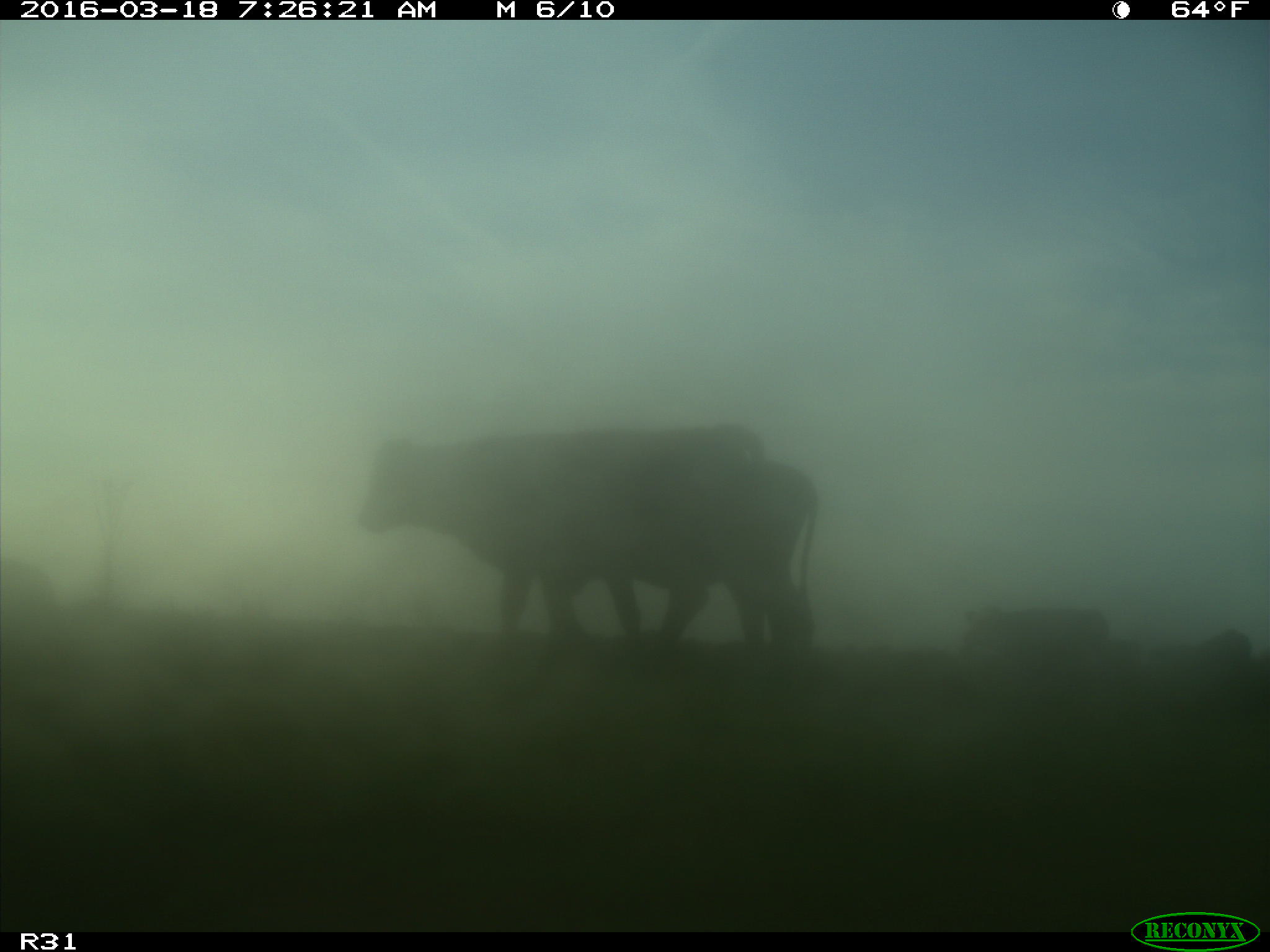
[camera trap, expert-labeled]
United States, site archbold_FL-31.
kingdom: Animalia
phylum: Chordata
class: Mammalia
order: Artiodactyla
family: Bovidae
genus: Bos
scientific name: Bos taurus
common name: domestic cow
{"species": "Bos taurus (domestic cow)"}